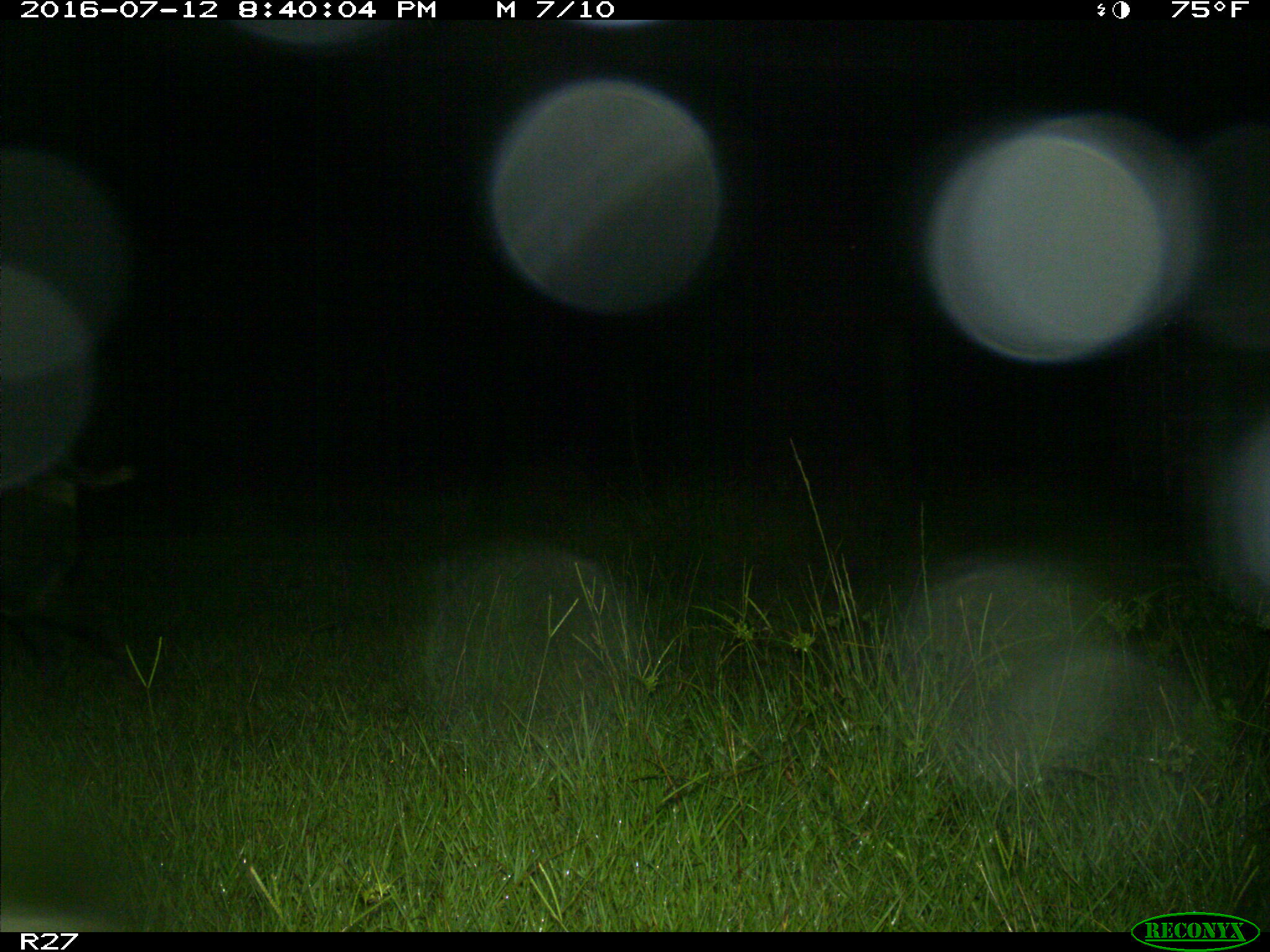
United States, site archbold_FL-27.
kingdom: Animalia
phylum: Chordata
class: Mammalia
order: Artiodactyla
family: Suidae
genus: Sus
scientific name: Sus scrofa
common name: wild boar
Sus scrofa (wild boar).